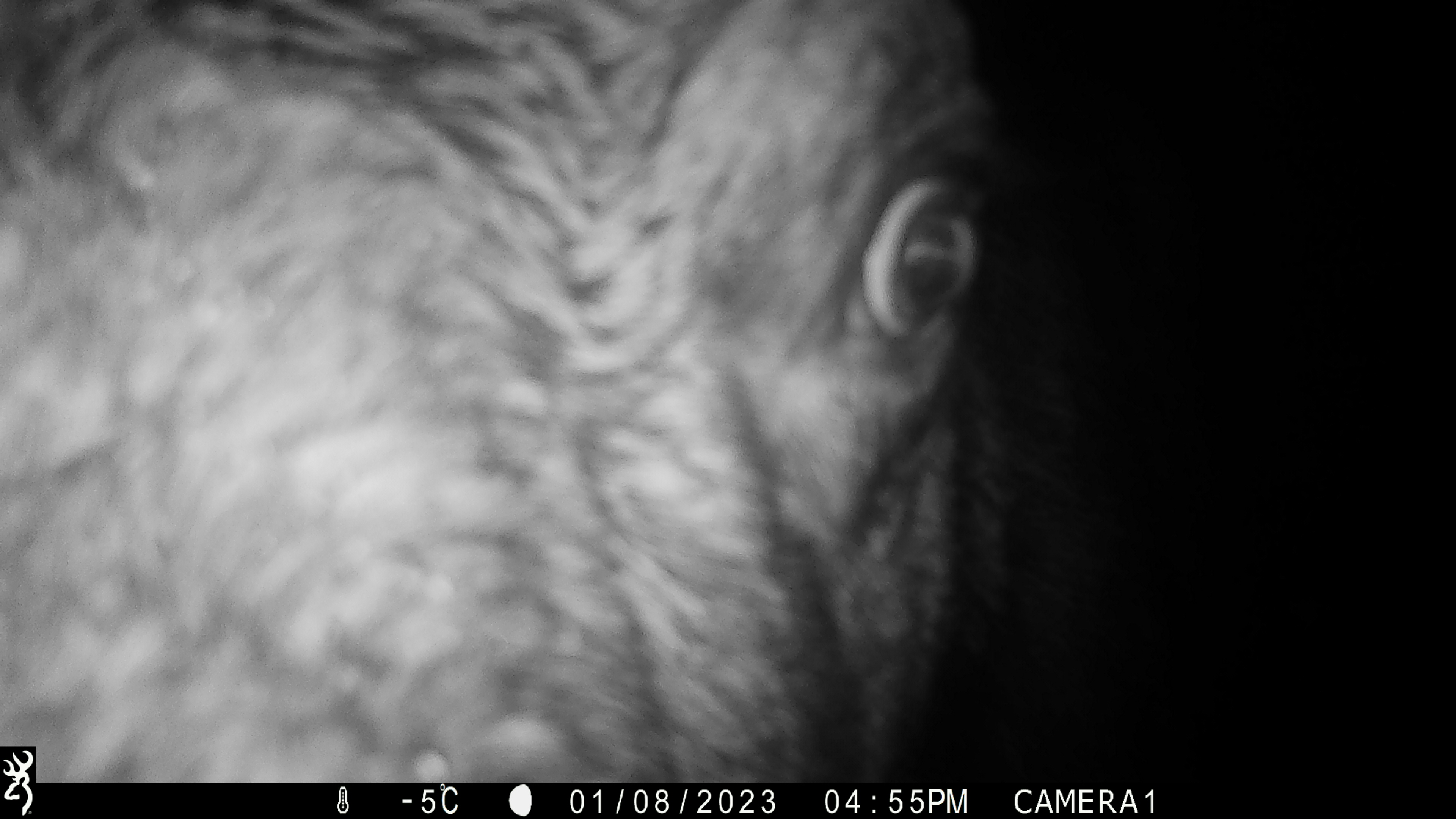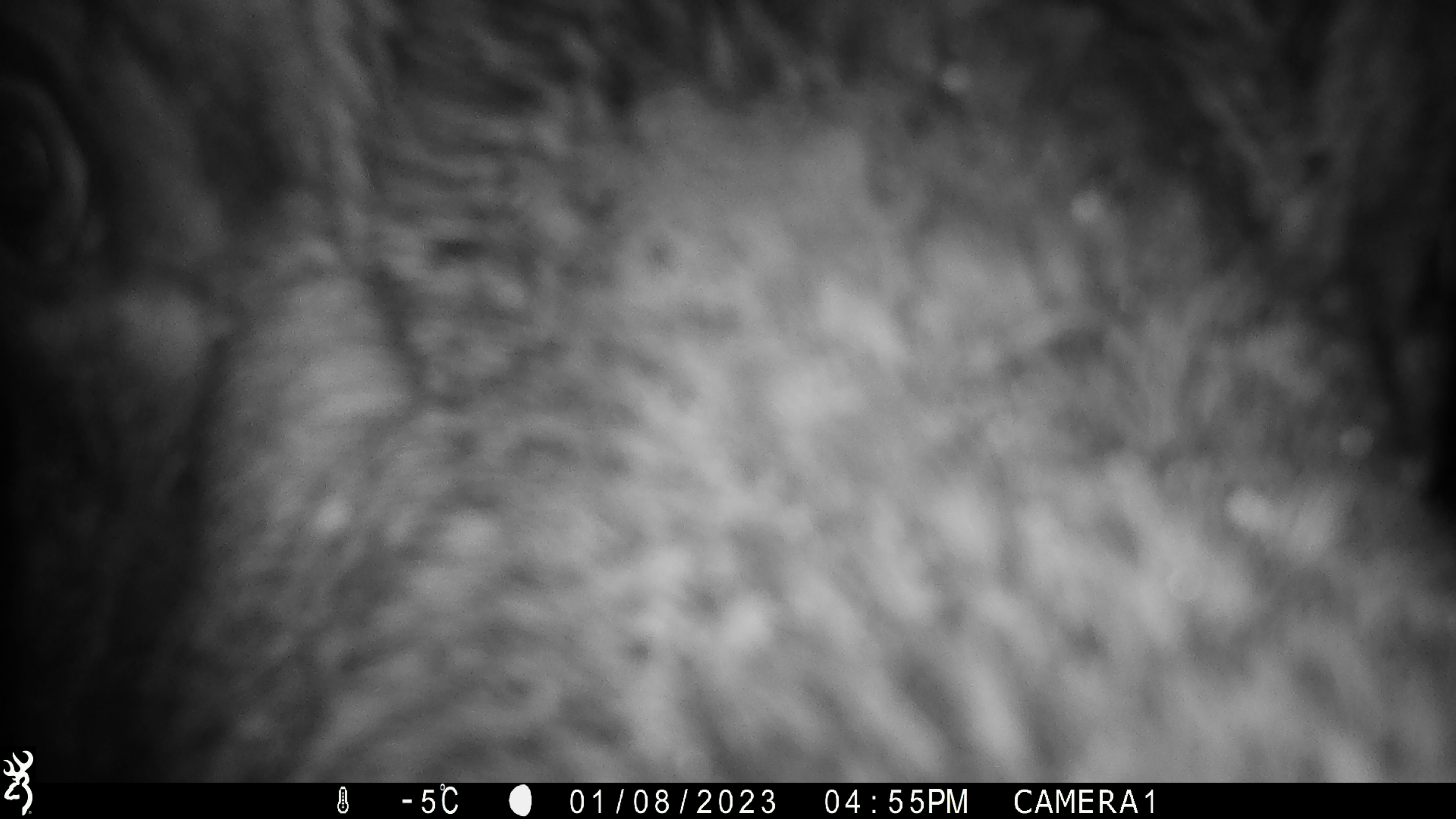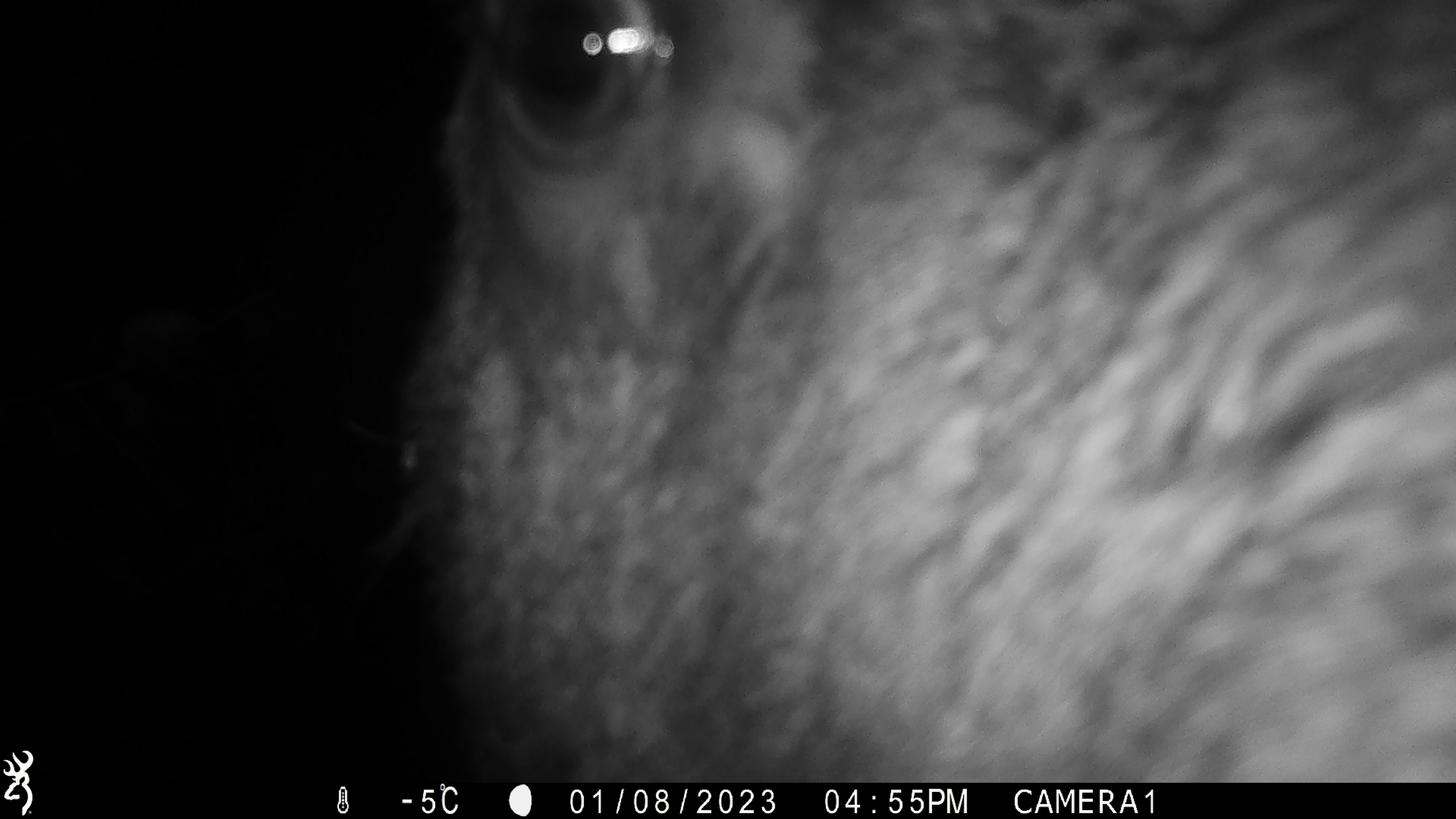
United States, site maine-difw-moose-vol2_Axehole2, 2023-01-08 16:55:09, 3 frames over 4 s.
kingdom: Animalia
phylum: Chordata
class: Mammalia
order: Artiodactyla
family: Cervidae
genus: Alces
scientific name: Alces alces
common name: moose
Moose (Alces alces).